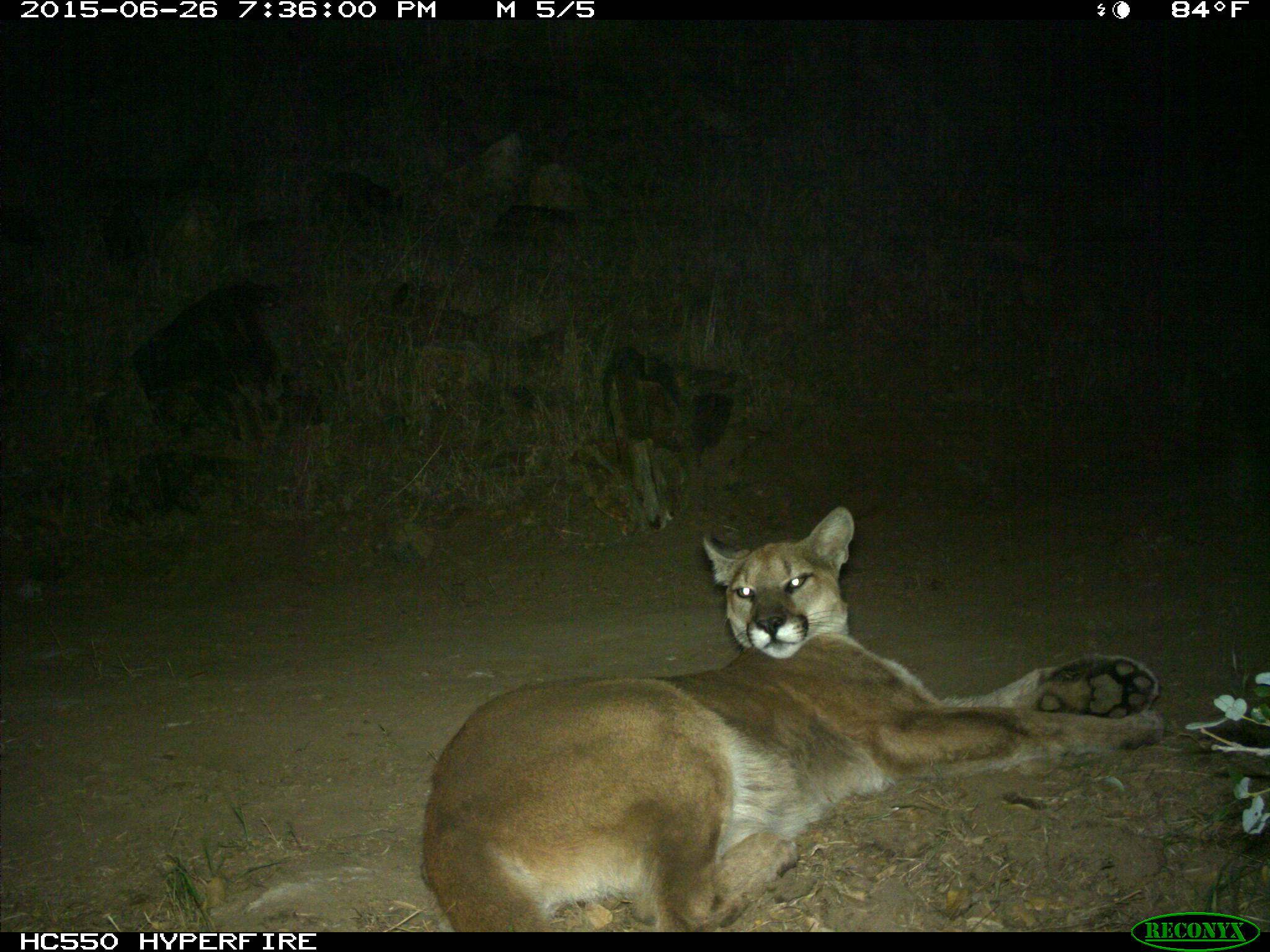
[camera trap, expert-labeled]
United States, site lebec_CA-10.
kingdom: Animalia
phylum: Chordata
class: Mammalia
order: Carnivora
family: Felidae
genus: Puma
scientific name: Puma concolor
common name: mountain lion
Puma concolor (mountain lion).